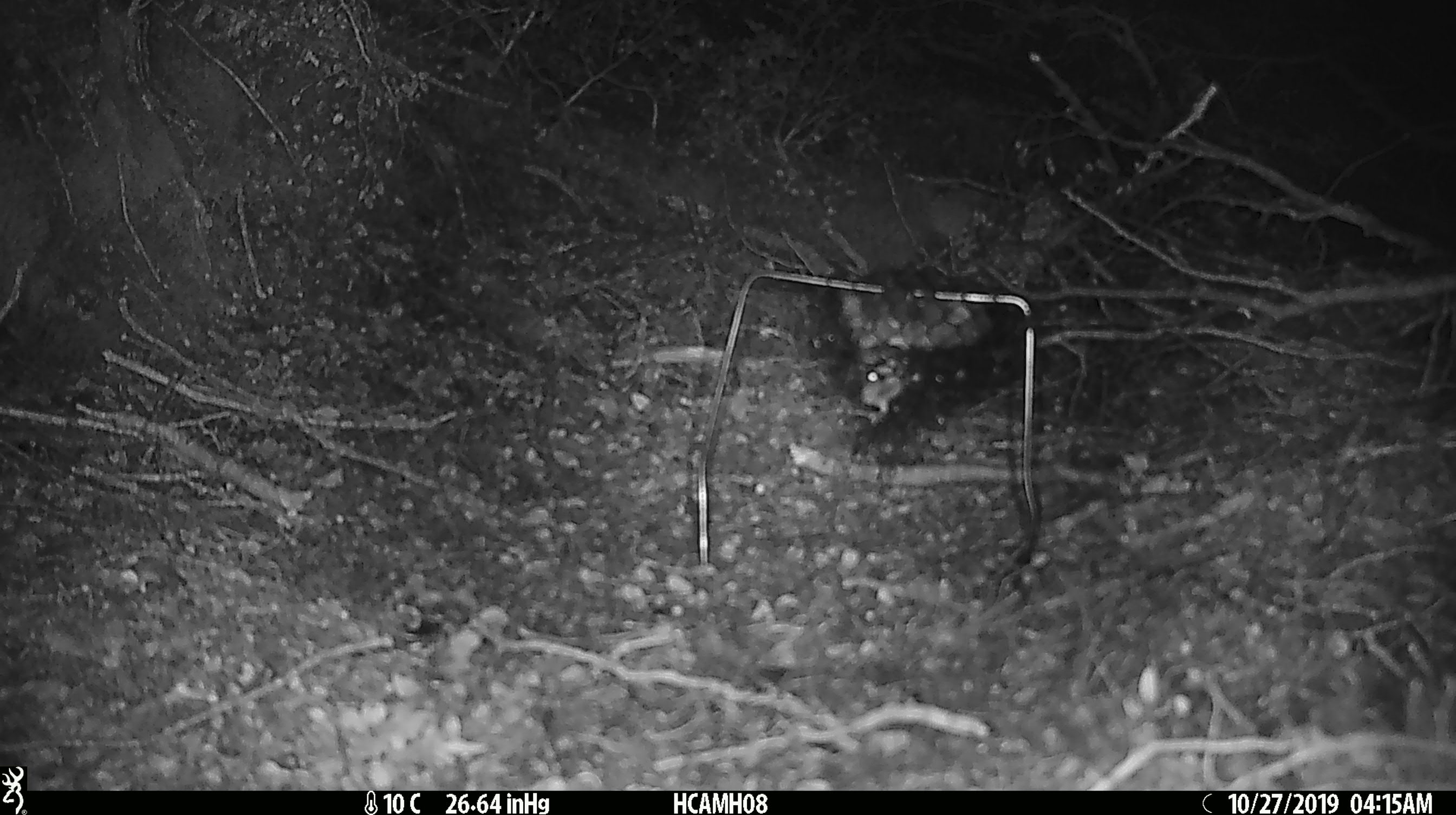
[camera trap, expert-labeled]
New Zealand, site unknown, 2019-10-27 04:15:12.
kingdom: Animalia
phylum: Chordata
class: Mammalia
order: Rodentia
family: Muridae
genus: Mus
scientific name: Mus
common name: mouse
Mouse (Mus).